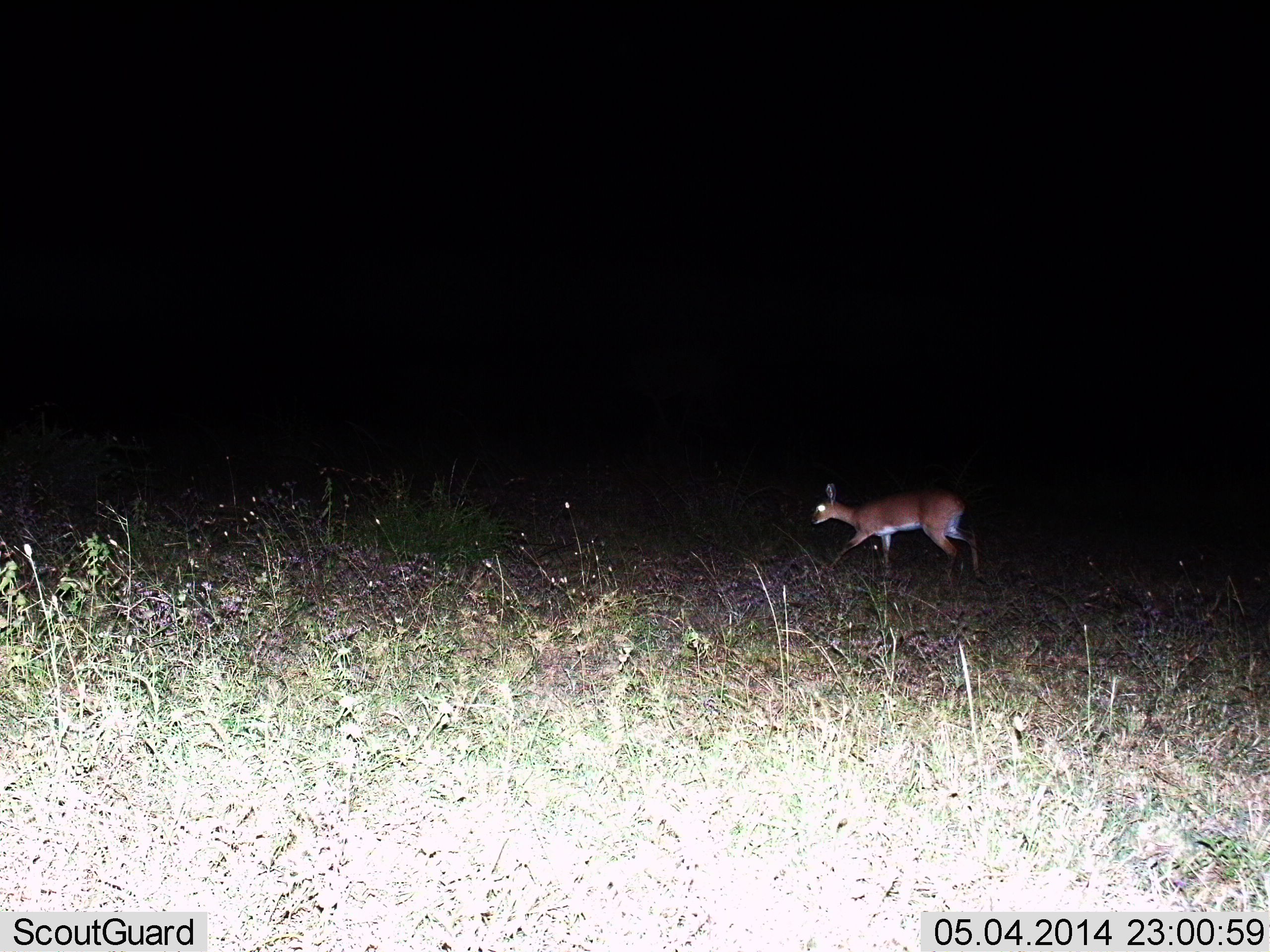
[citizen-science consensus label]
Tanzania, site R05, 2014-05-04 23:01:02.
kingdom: Animalia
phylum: Chordata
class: Mammalia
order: Artiodactyla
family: Bovidae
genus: Nanger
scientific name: Nanger granti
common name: grant's gazelle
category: gazellegrants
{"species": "gazellegrants (grant's gazelle) (Nanger granti)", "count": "1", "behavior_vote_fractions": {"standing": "33%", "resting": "0%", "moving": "83%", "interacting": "0%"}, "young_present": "0%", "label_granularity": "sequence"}